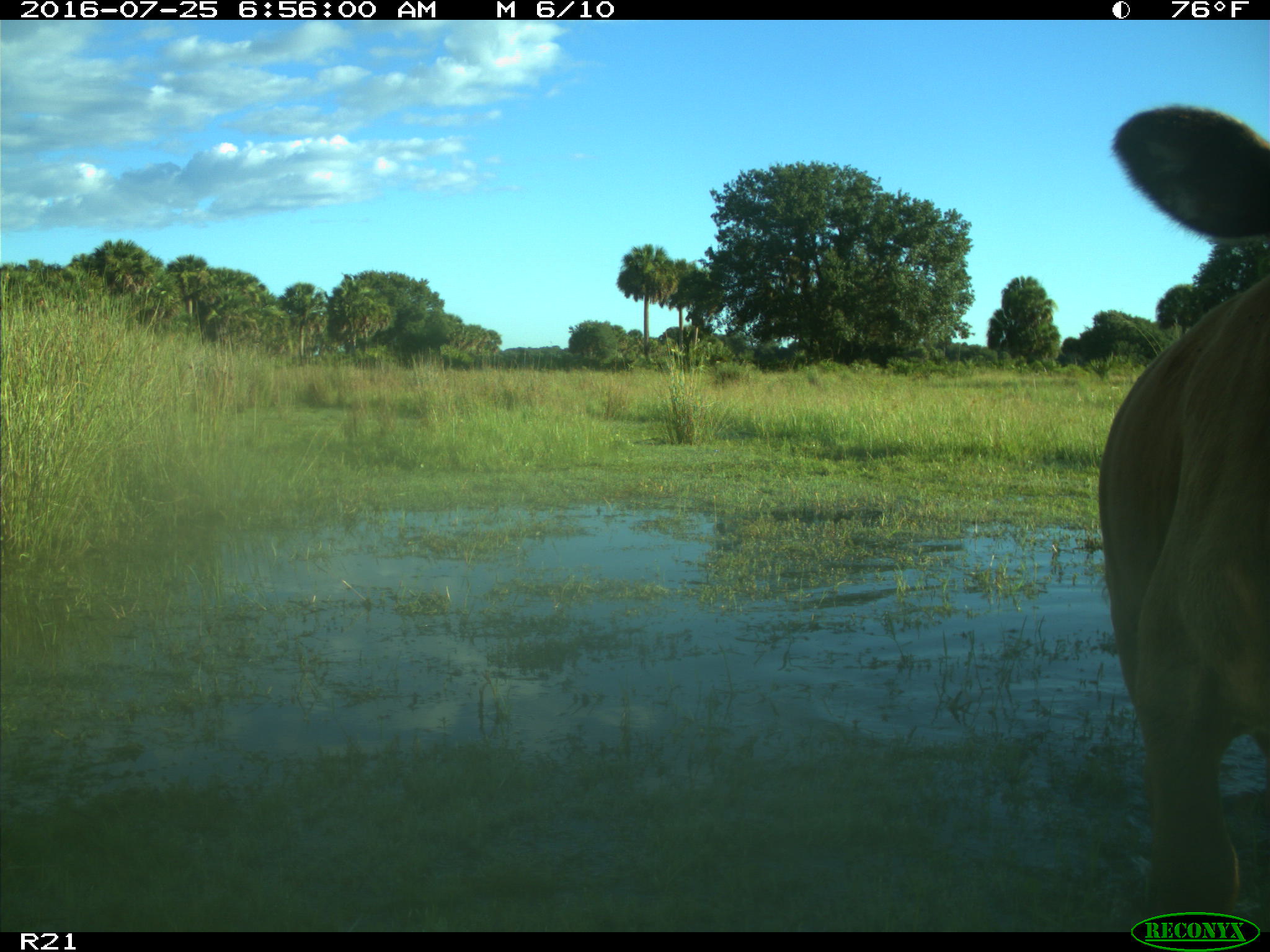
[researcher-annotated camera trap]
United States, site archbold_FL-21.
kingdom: Animalia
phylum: Chordata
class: Mammalia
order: Artiodactyla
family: Bovidae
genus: Bos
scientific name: Bos taurus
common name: domestic cow